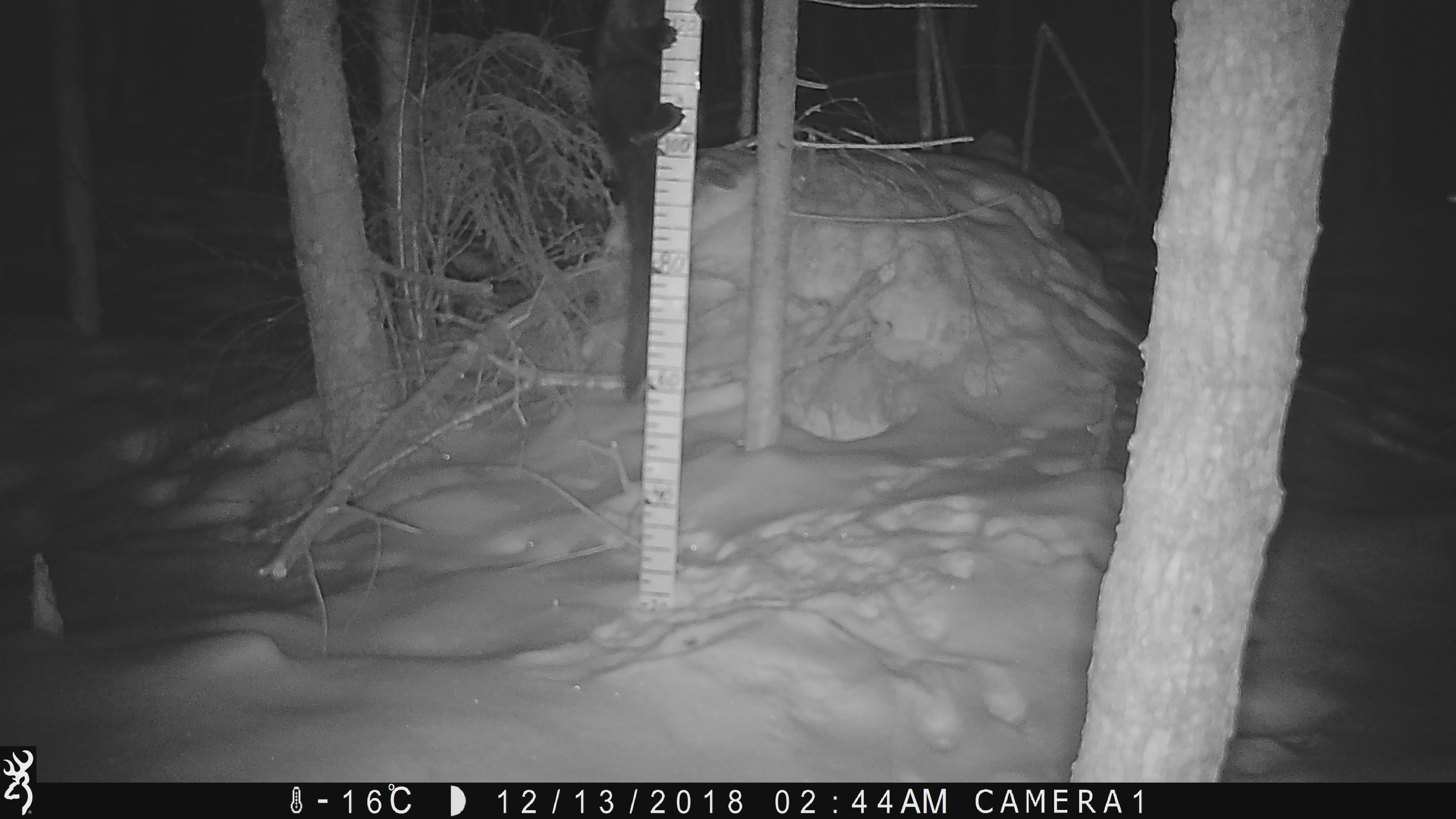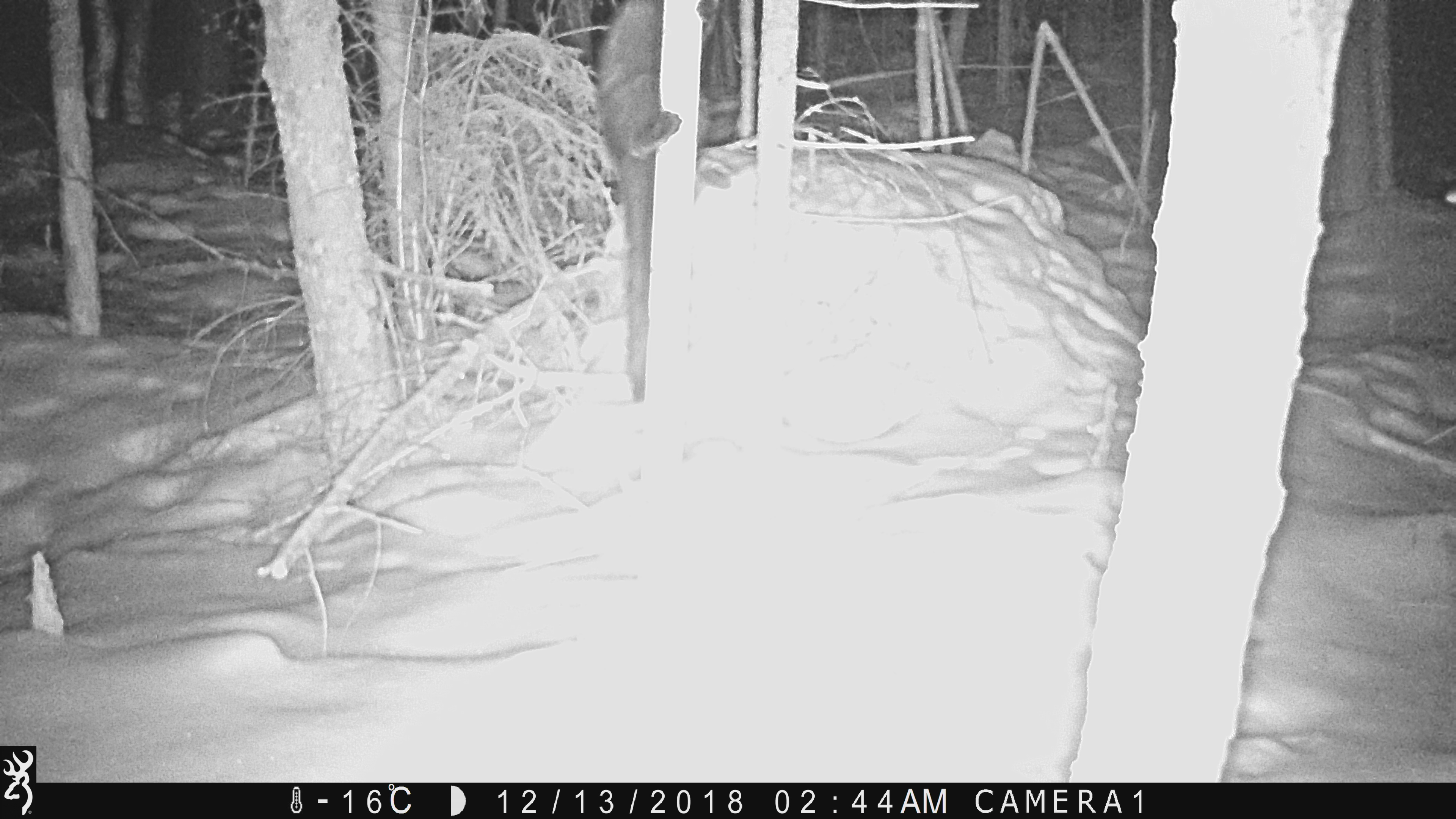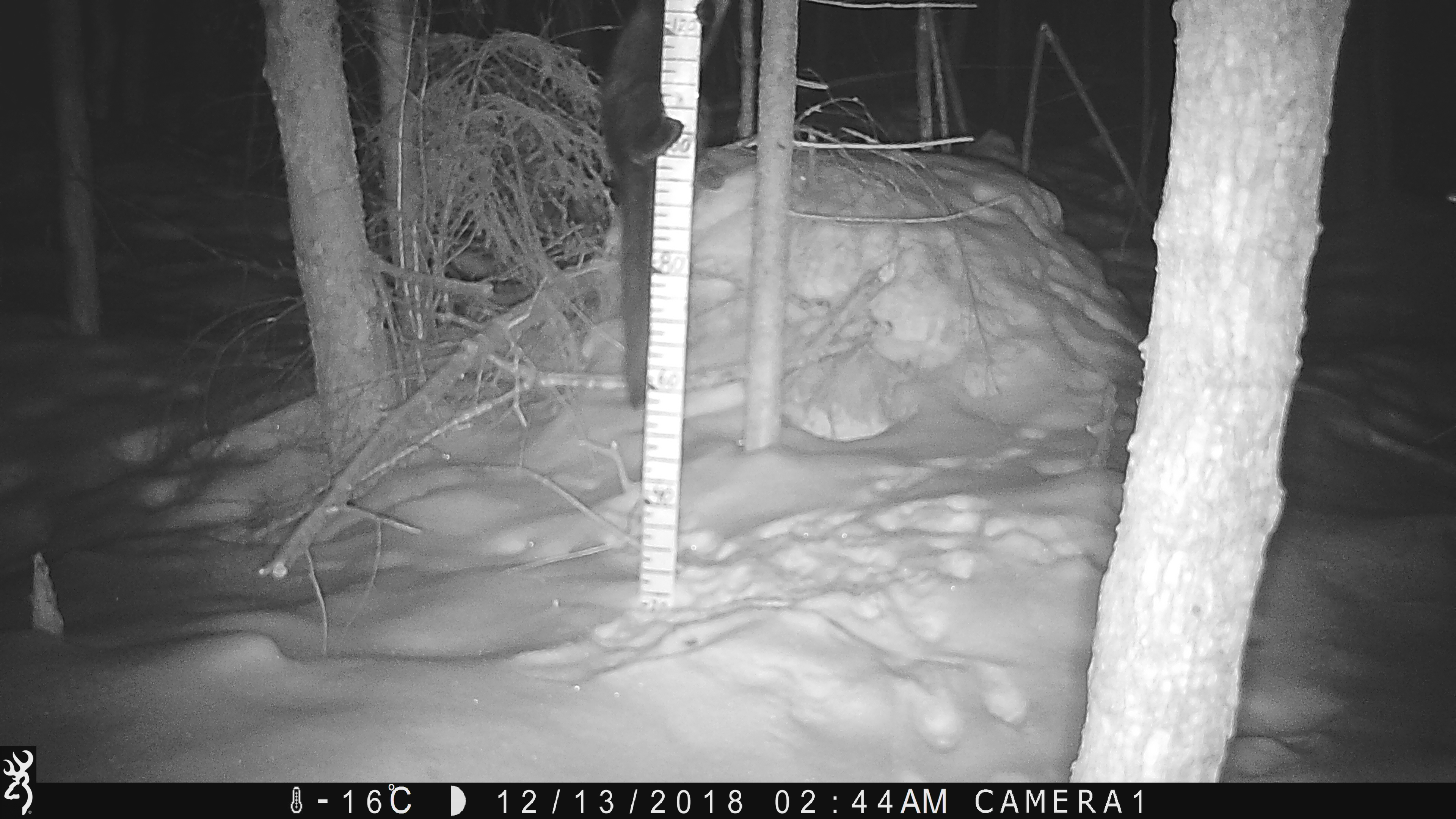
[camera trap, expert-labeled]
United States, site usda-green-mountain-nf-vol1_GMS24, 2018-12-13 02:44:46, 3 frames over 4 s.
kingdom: Animalia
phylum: Chordata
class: Mammalia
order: Carnivora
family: Mustelidae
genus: Pekania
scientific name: Pekania pennanti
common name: fisher